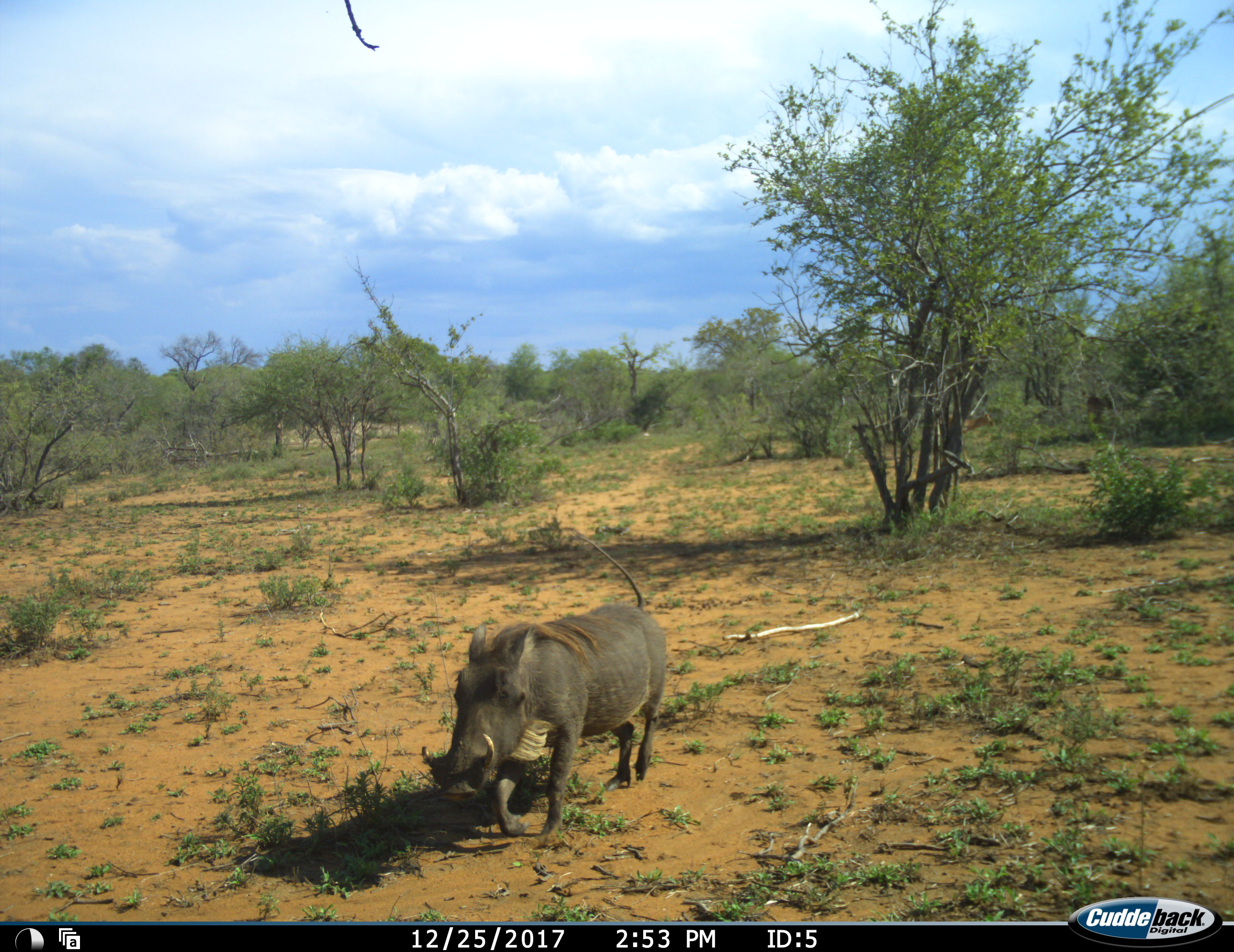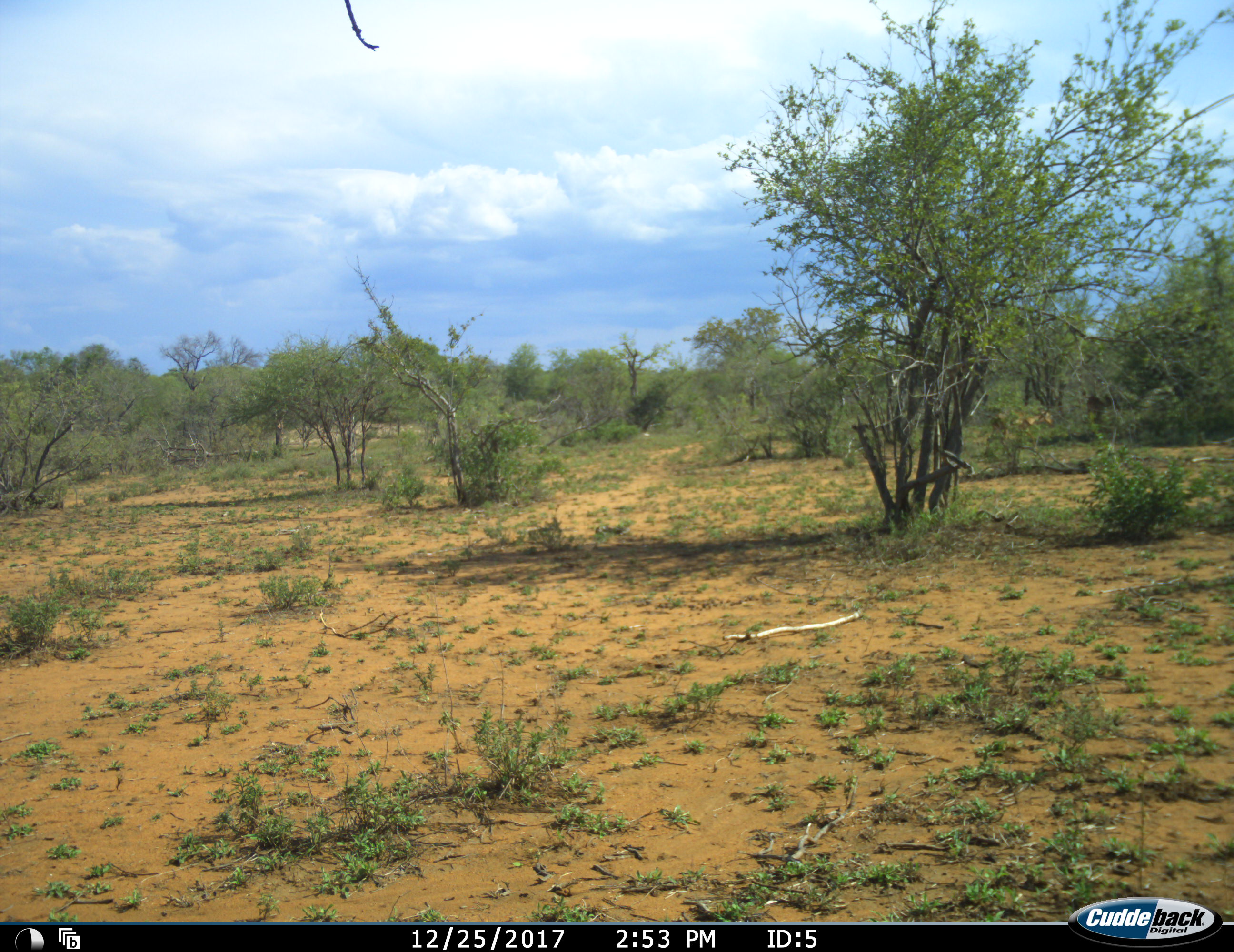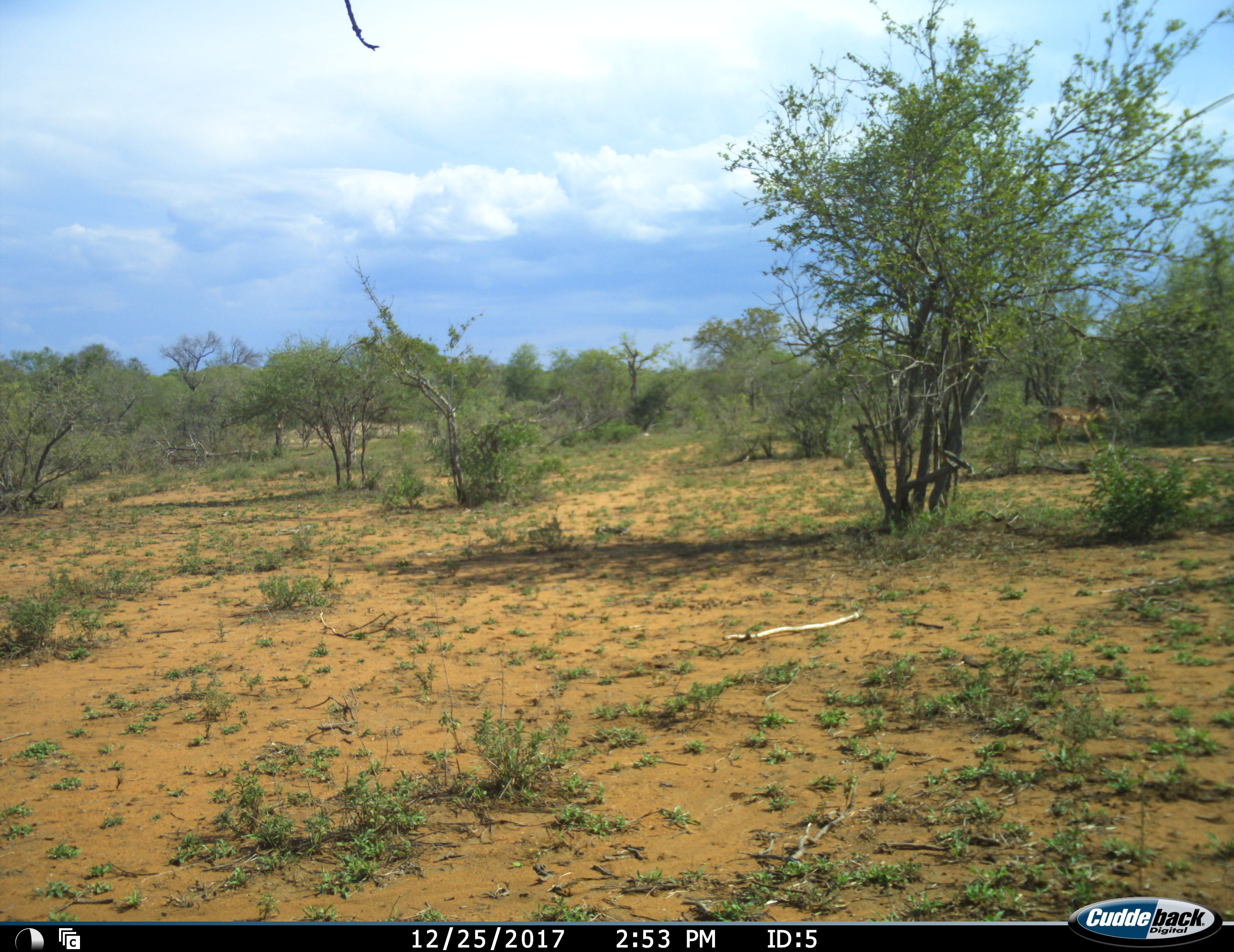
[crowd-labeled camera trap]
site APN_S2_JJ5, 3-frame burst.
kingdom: Animalia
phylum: Chordata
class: Mammalia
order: Artiodactyla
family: Suidae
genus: Phacochoerus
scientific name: Phacochoerus africanus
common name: warthog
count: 1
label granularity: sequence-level